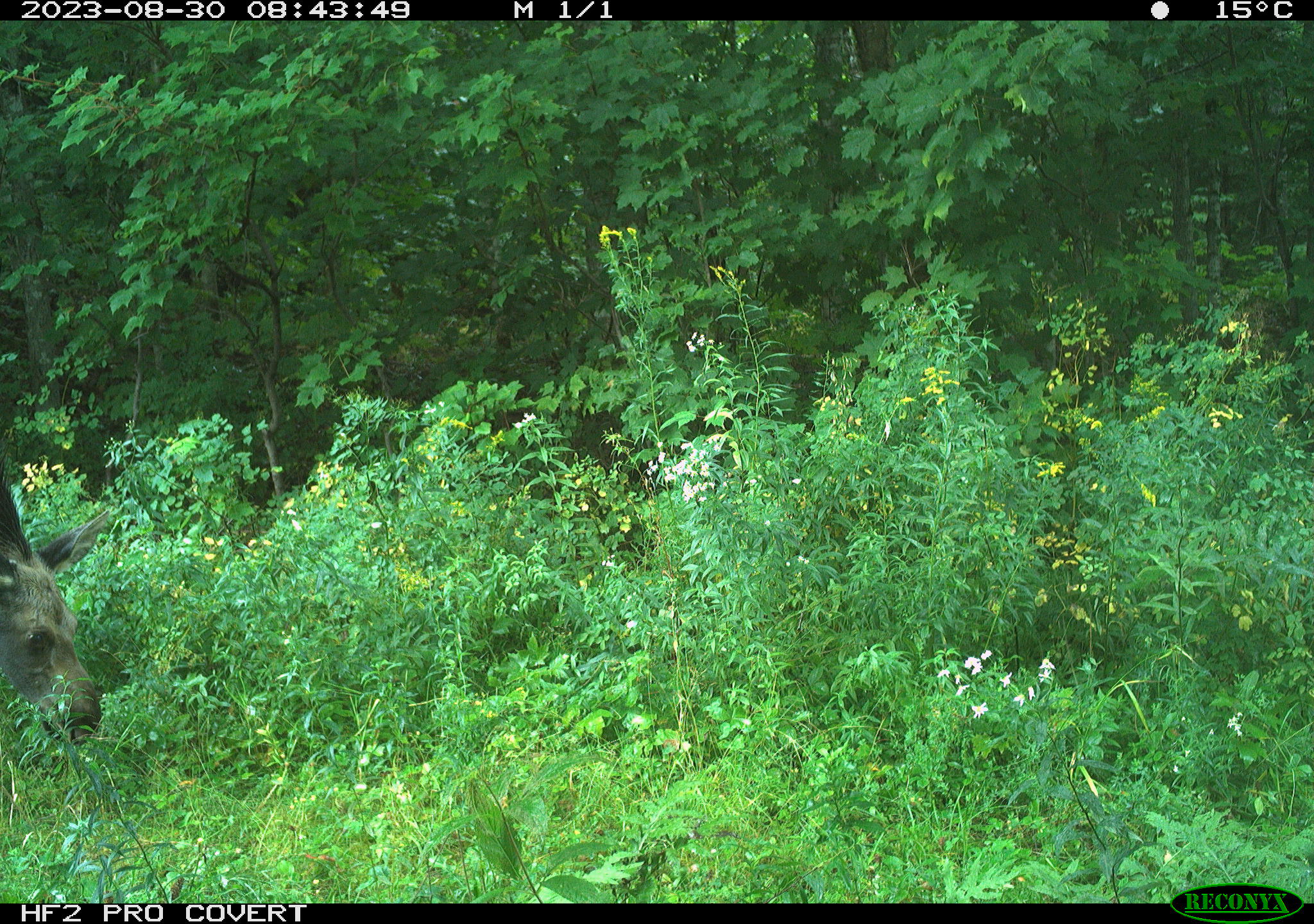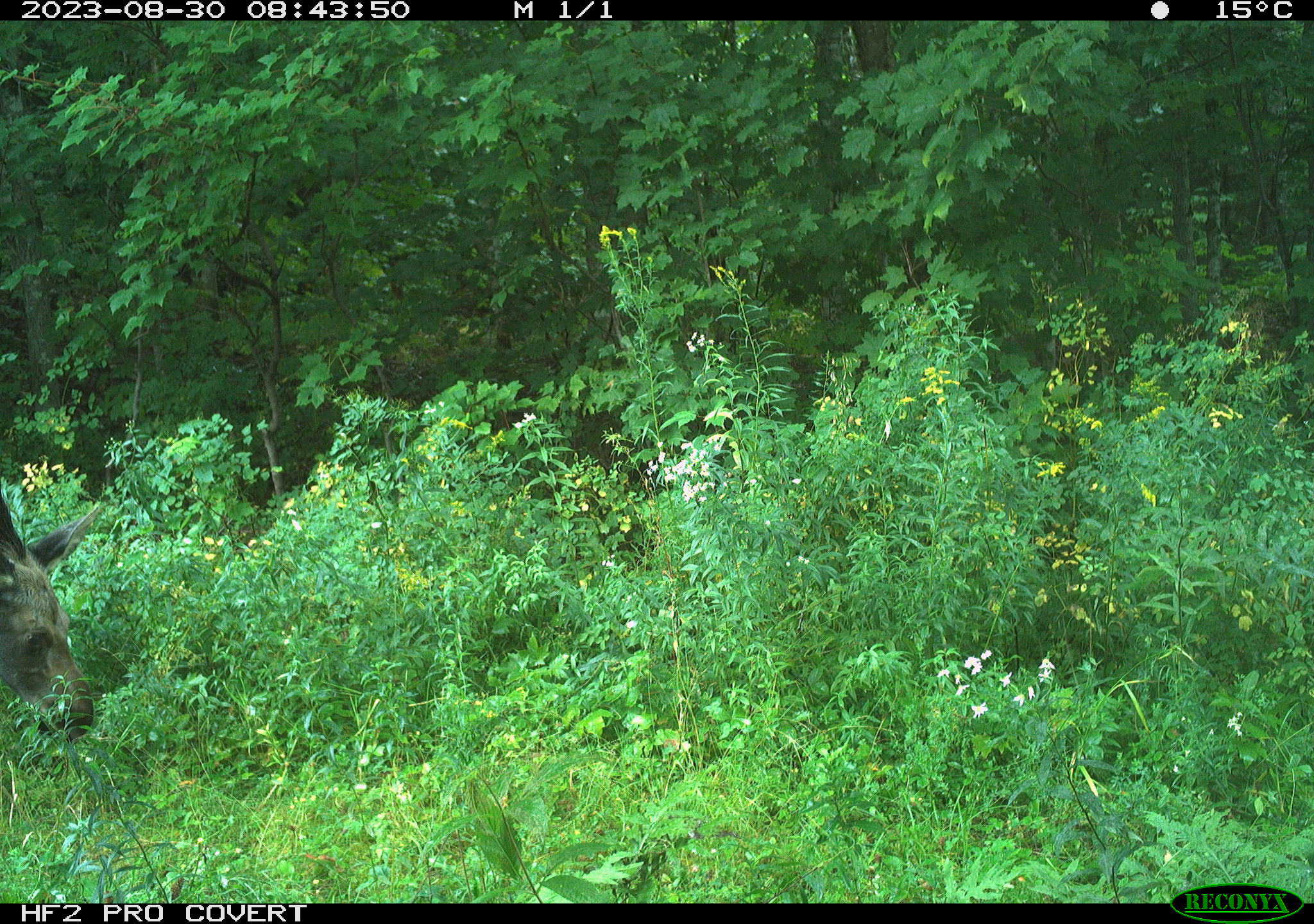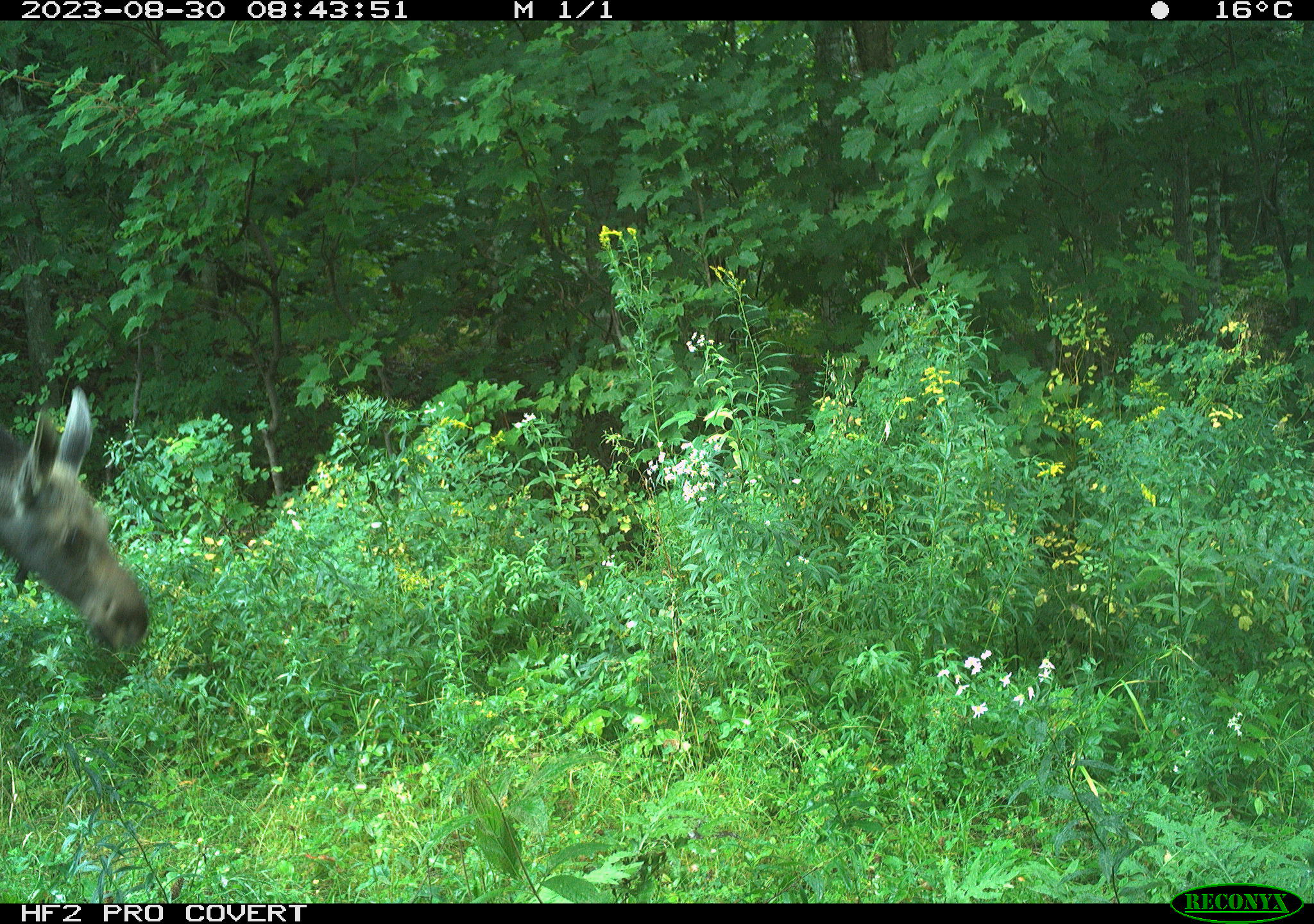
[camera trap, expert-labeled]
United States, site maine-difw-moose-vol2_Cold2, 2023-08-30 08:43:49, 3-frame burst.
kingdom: Animalia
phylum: Chordata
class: Mammalia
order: Artiodactyla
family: Cervidae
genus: Alces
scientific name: Alces alces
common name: moose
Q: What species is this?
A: Moose (Alces alces).